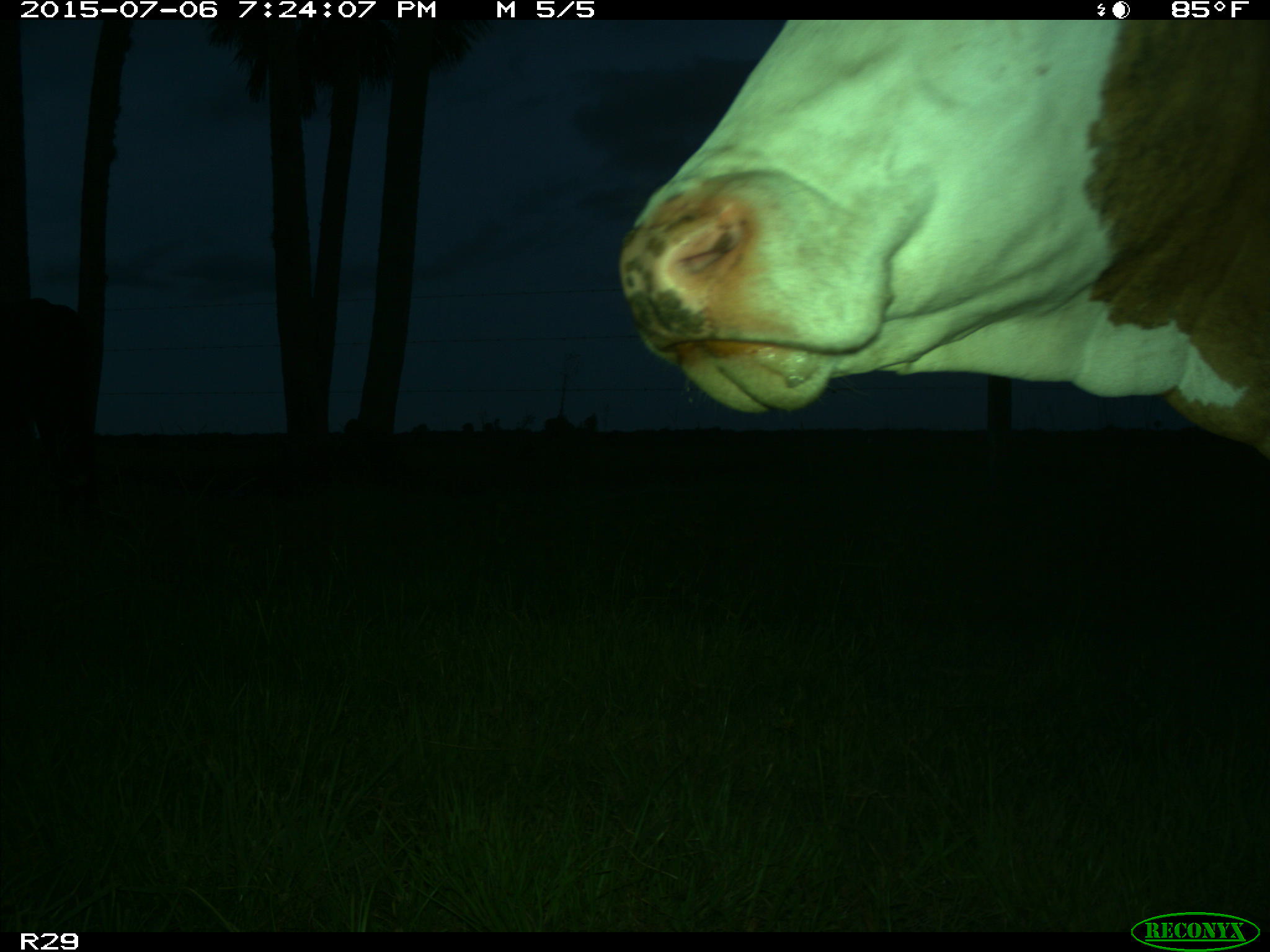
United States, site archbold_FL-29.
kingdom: Animalia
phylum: Chordata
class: Mammalia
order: Artiodactyla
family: Bovidae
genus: Bos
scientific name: Bos taurus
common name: domestic cow